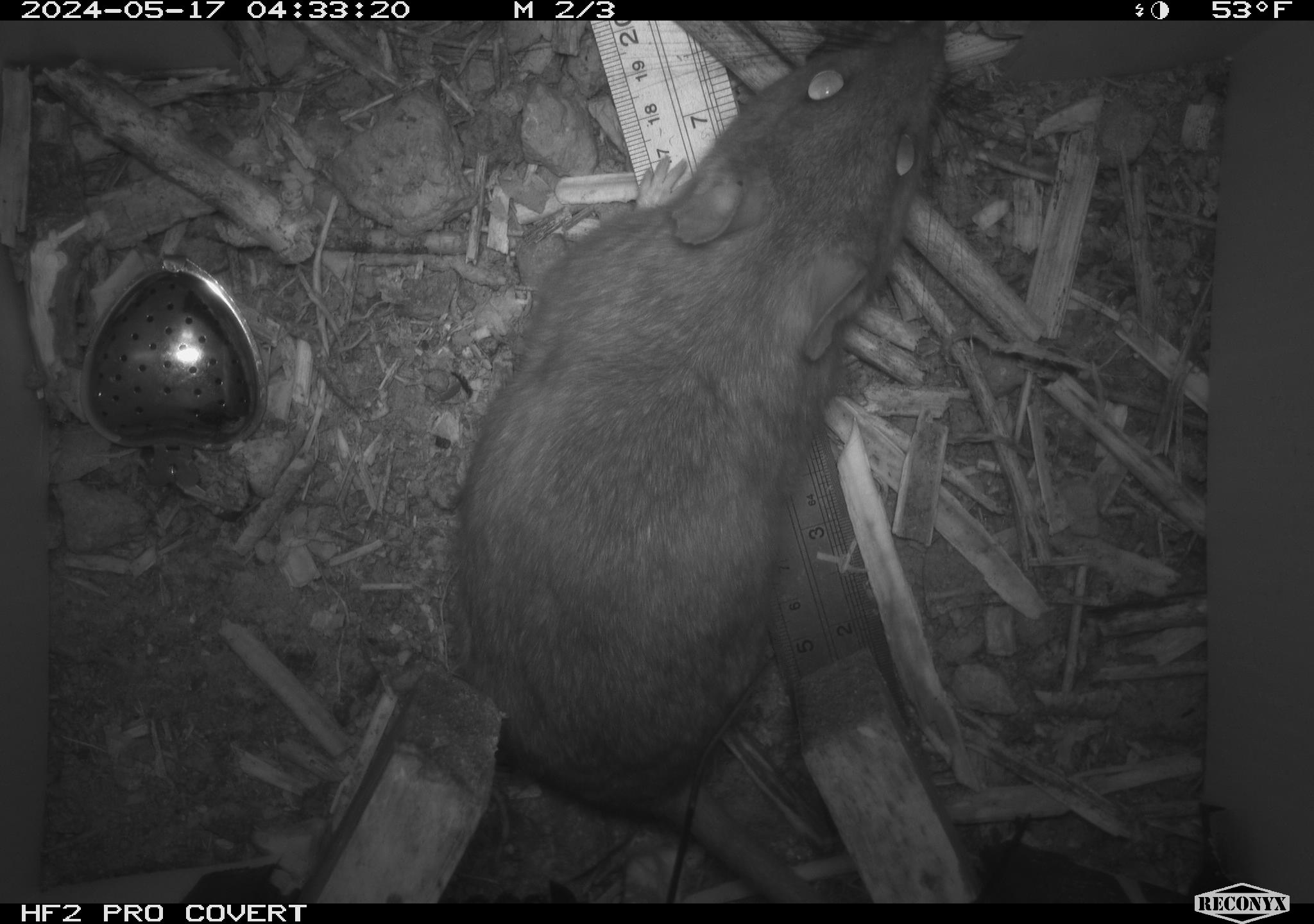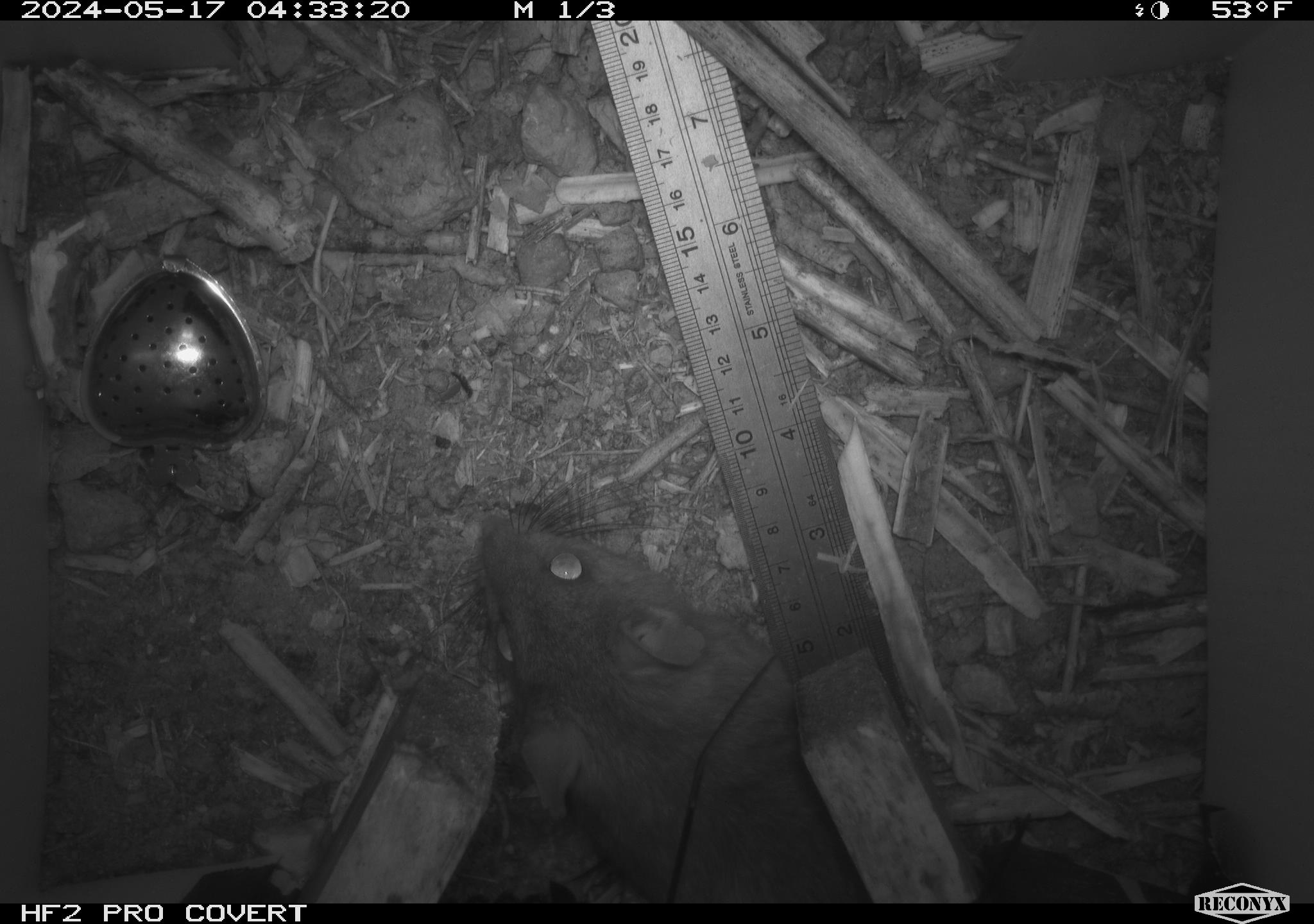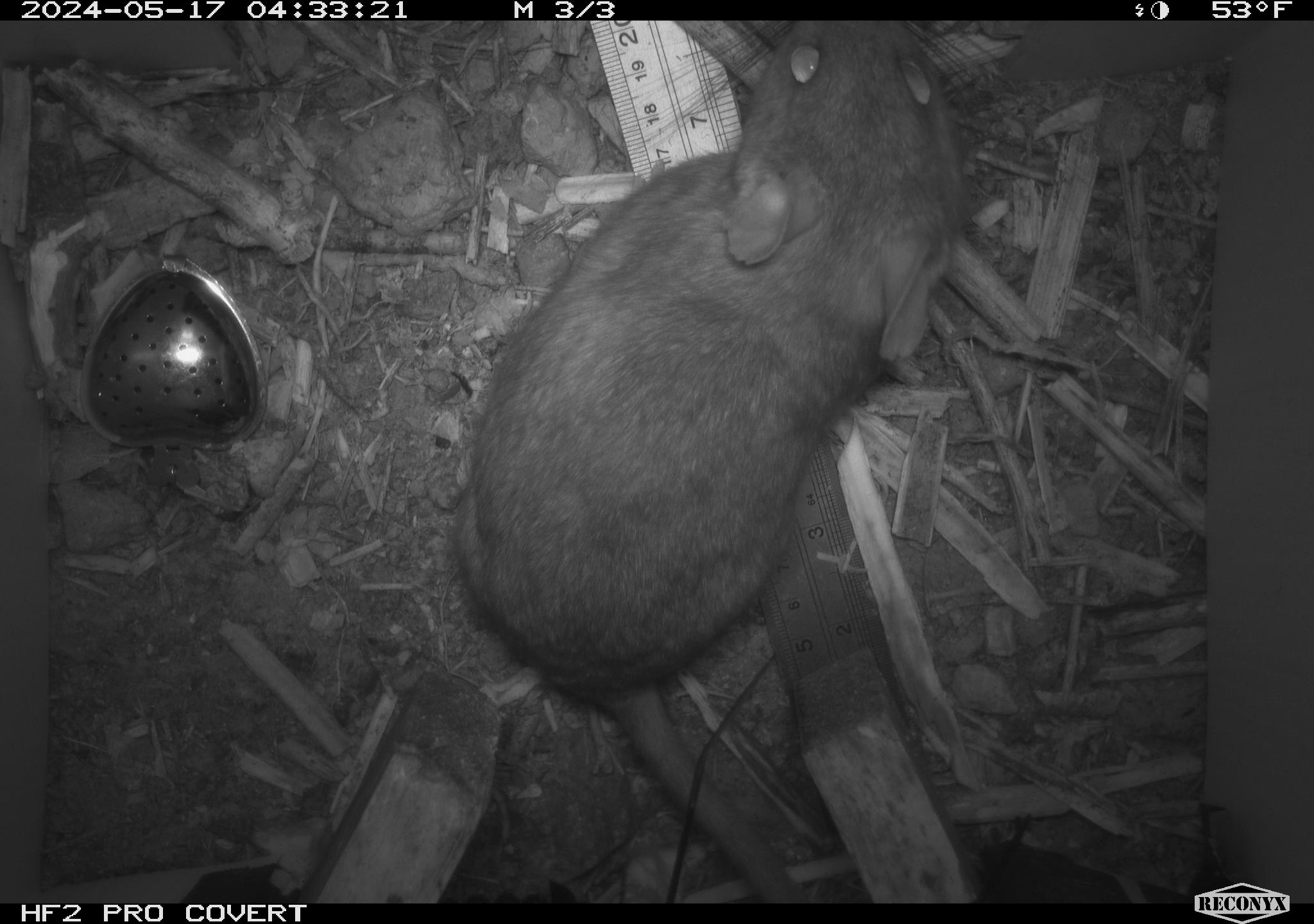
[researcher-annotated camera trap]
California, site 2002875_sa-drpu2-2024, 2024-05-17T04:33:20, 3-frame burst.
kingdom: Animalia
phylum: Chordata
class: Mammalia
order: Rodentia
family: Cricetidae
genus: Neotoma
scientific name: Neotoma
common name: pack rat or woodrat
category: neotoma species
Neotoma species (pack rat or woodrat) (Neotoma).